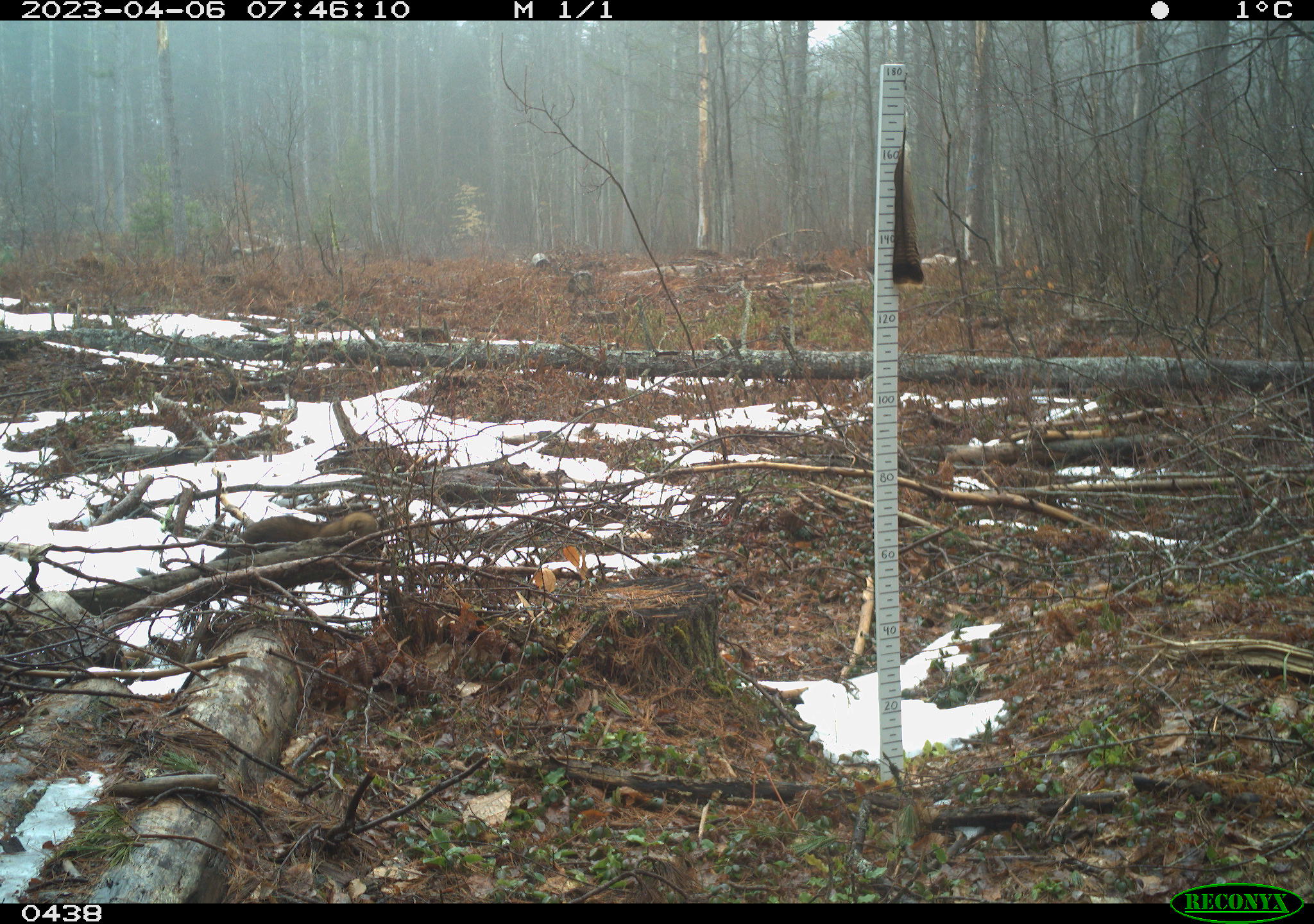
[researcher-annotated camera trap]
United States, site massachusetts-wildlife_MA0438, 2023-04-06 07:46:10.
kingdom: Animalia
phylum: Chordata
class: Mammalia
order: Carnivora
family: Mustelidae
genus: Pekania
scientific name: Pekania pennanti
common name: fisher